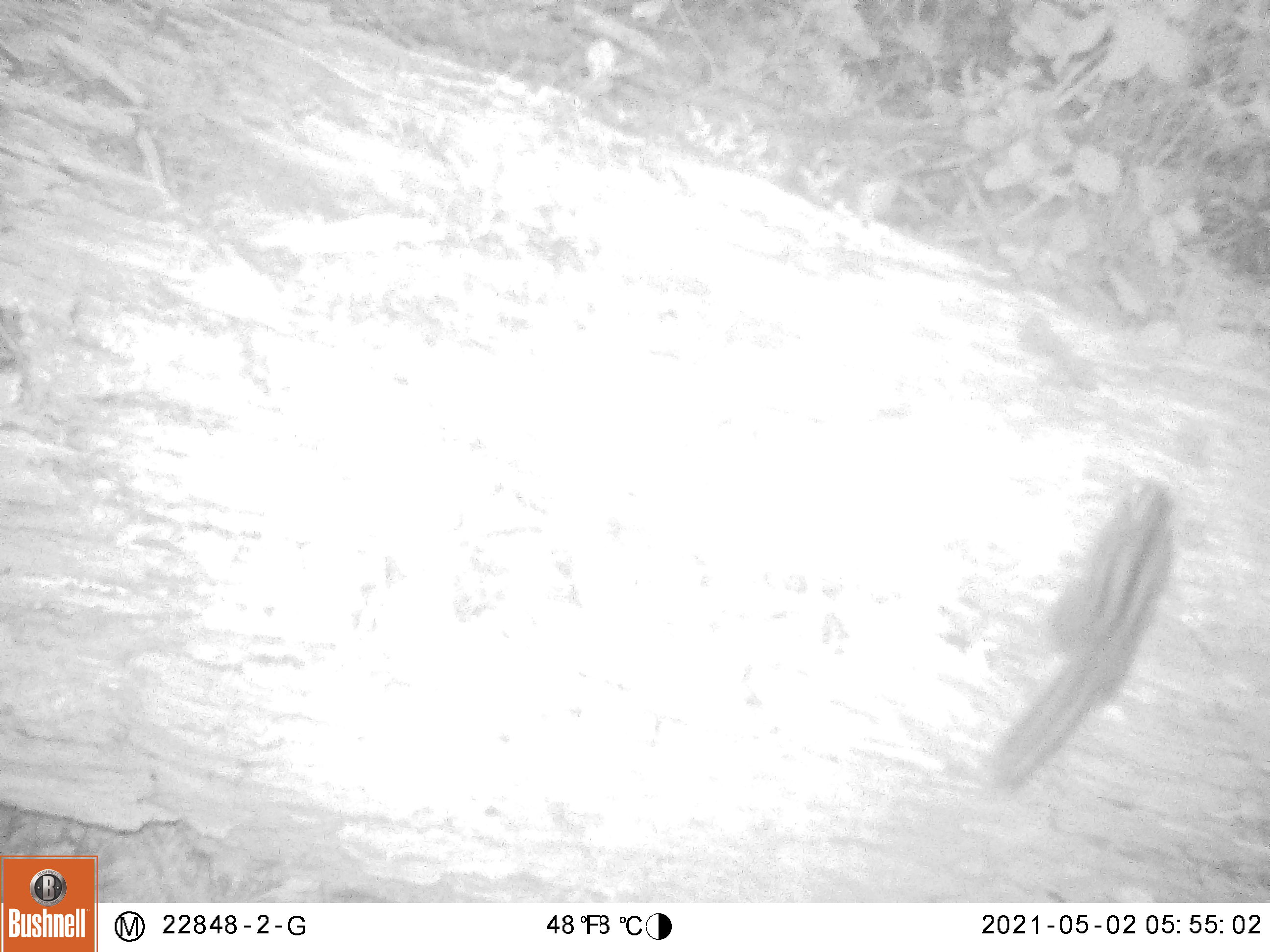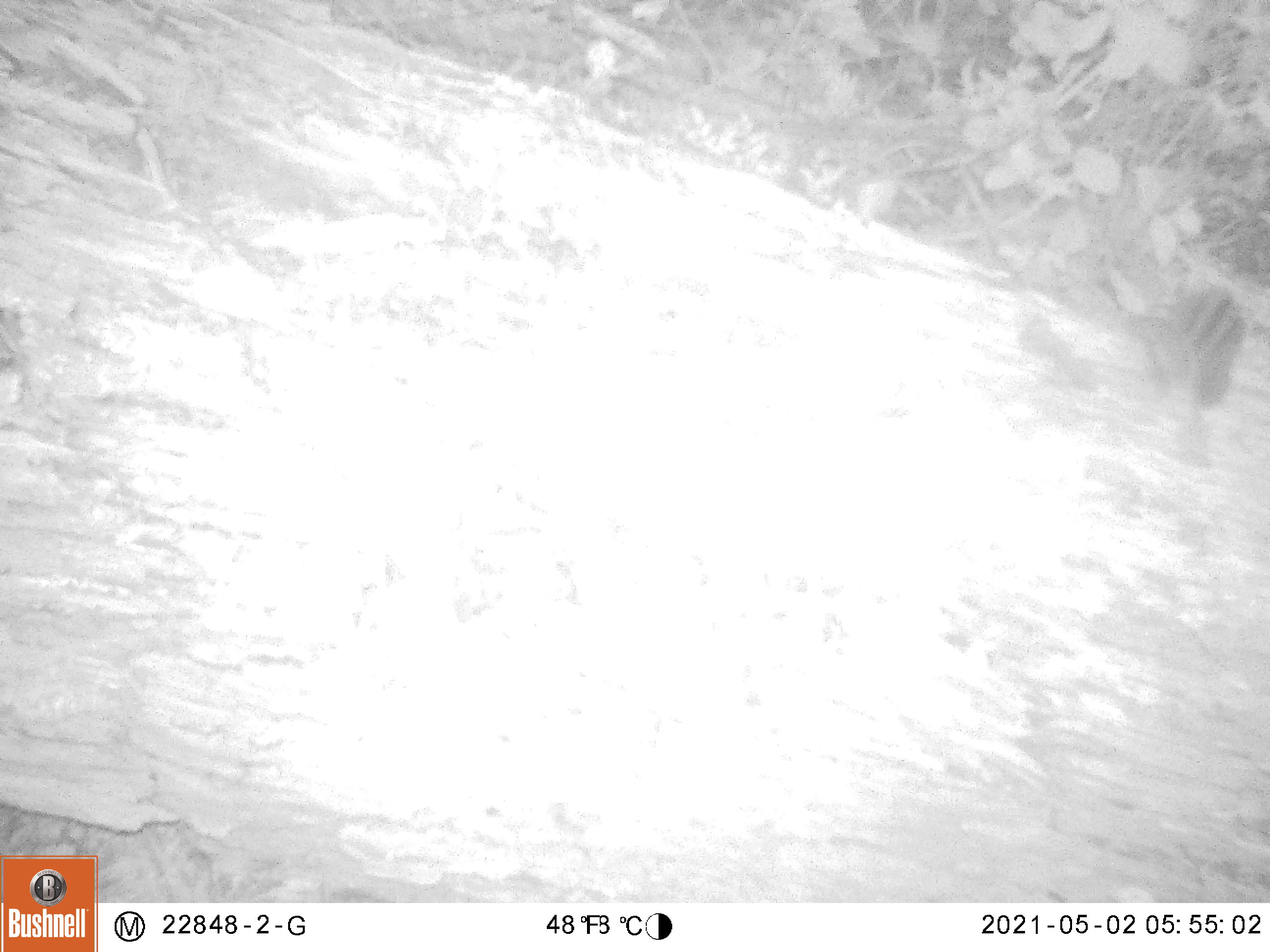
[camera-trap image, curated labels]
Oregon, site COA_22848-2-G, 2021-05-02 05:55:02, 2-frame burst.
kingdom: Animalia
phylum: Chordata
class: Mammalia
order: Rodentia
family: Sciuridae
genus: Neotamias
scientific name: Neotamias townsendii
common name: townsend's chipmunk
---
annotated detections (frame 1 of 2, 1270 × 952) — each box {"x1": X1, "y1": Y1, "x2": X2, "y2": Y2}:
townsend's chipmunk: {"x1": 975, "y1": 473, "x2": 1196, "y2": 799}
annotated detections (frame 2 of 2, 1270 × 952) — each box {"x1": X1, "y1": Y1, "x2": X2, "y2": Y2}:
townsend's chipmunk: {"x1": 1116, "y1": 277, "x2": 1256, "y2": 426}